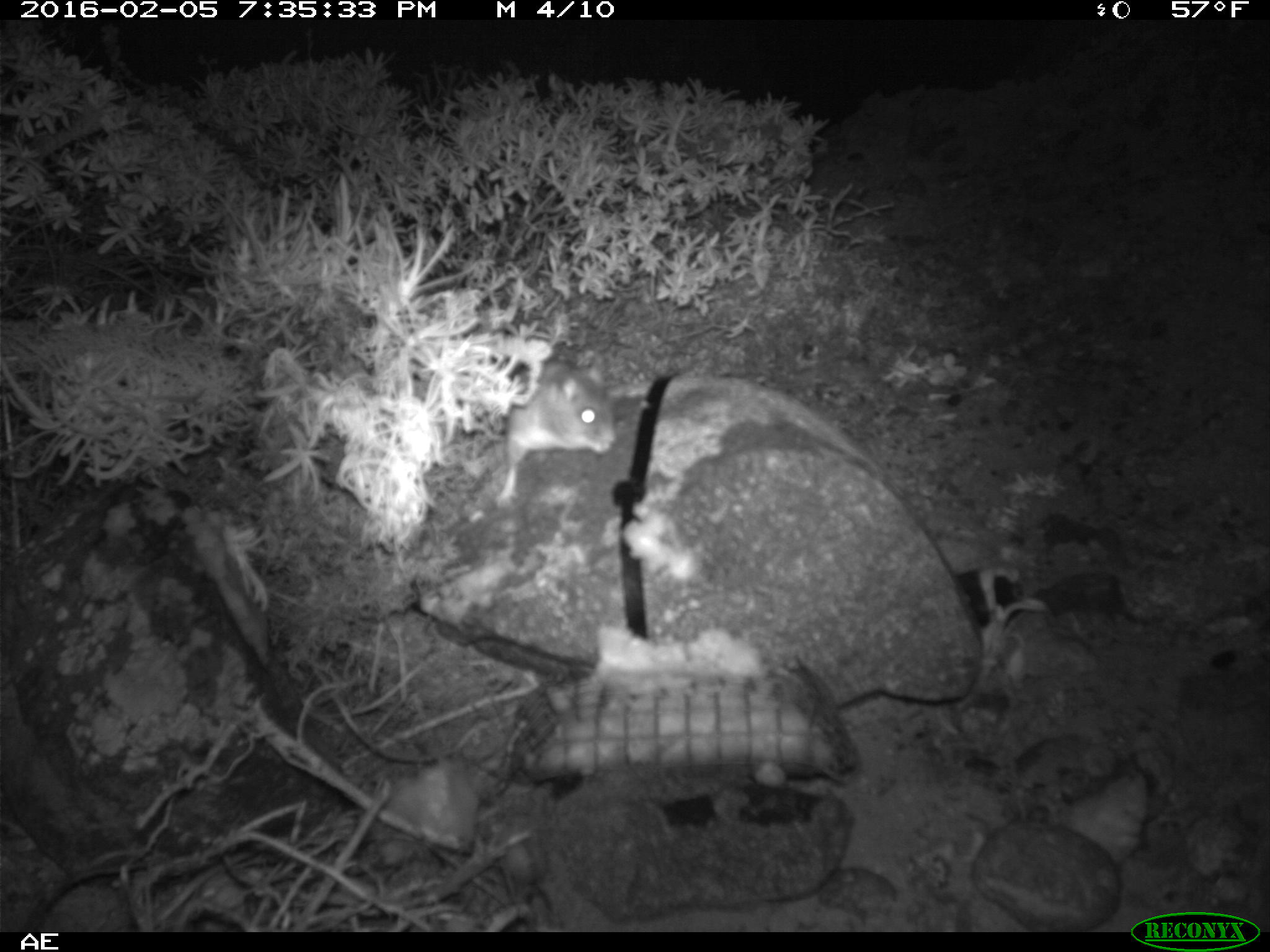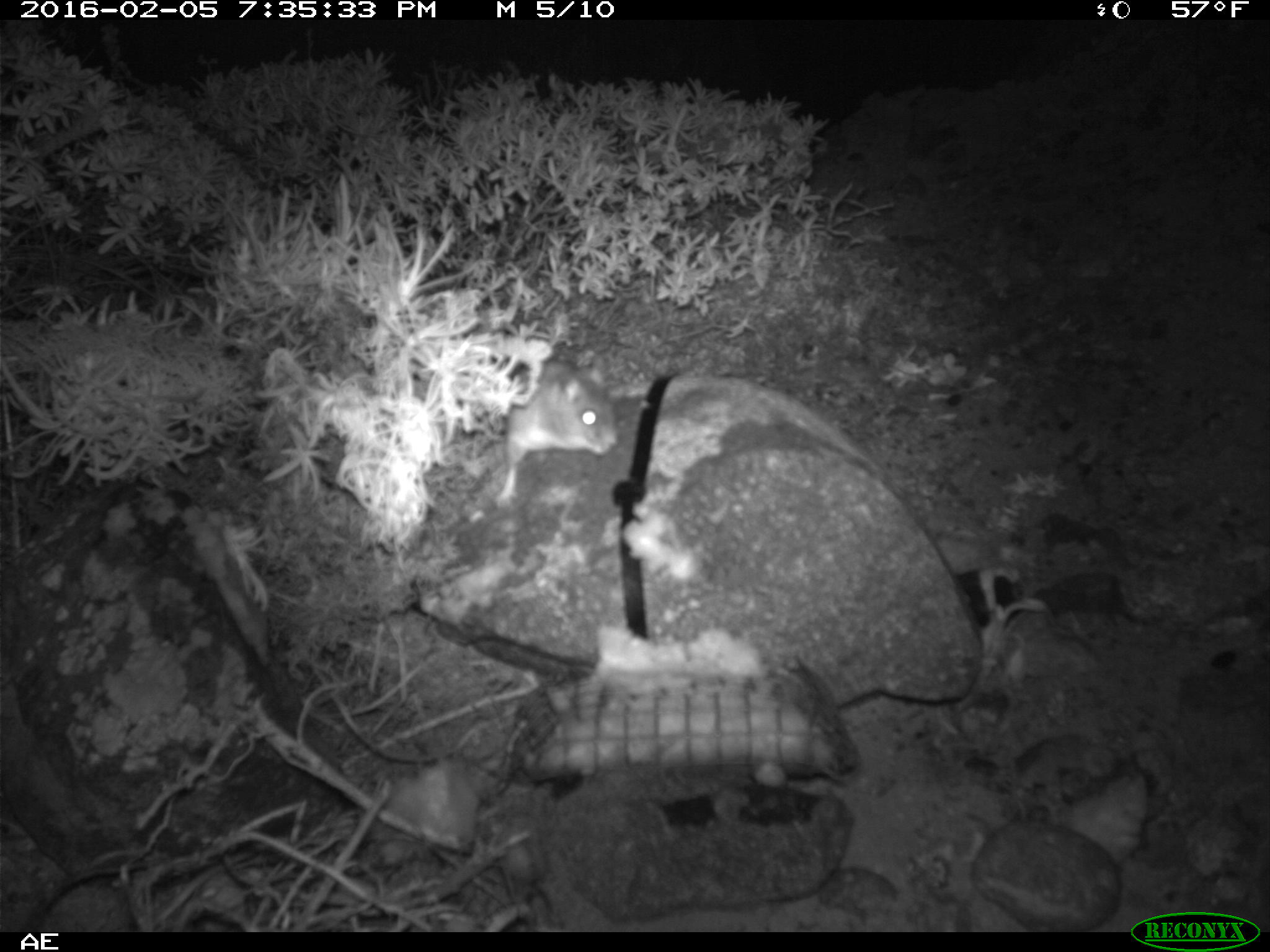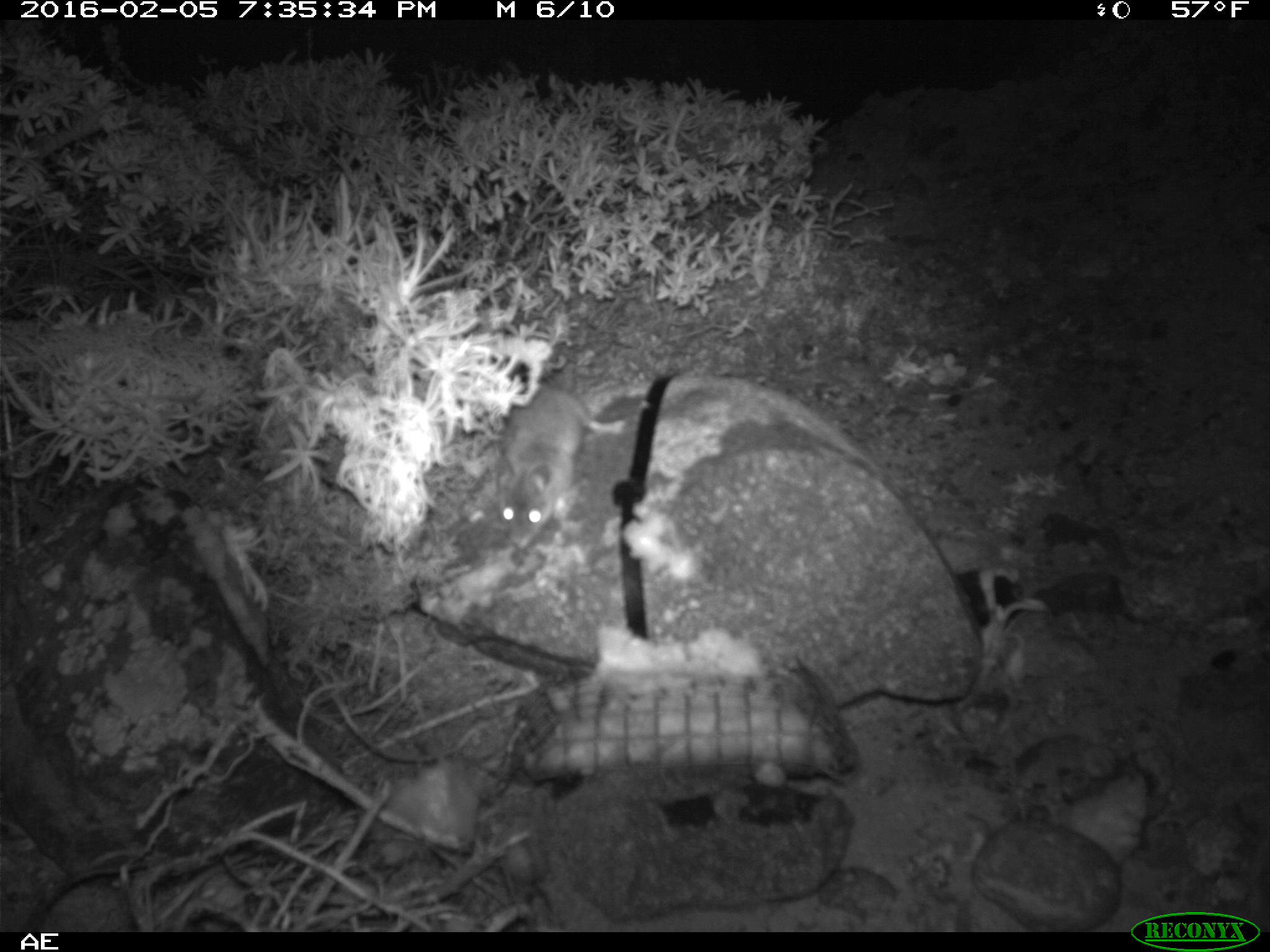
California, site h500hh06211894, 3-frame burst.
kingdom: Animalia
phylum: Chordata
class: Mammalia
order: Rodentia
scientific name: Rodentia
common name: rodent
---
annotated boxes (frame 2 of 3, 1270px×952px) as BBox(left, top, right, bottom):
rodent: BBox(496, 361, 617, 508)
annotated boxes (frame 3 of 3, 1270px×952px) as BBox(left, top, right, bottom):
rodent: BBox(494, 357, 625, 547)